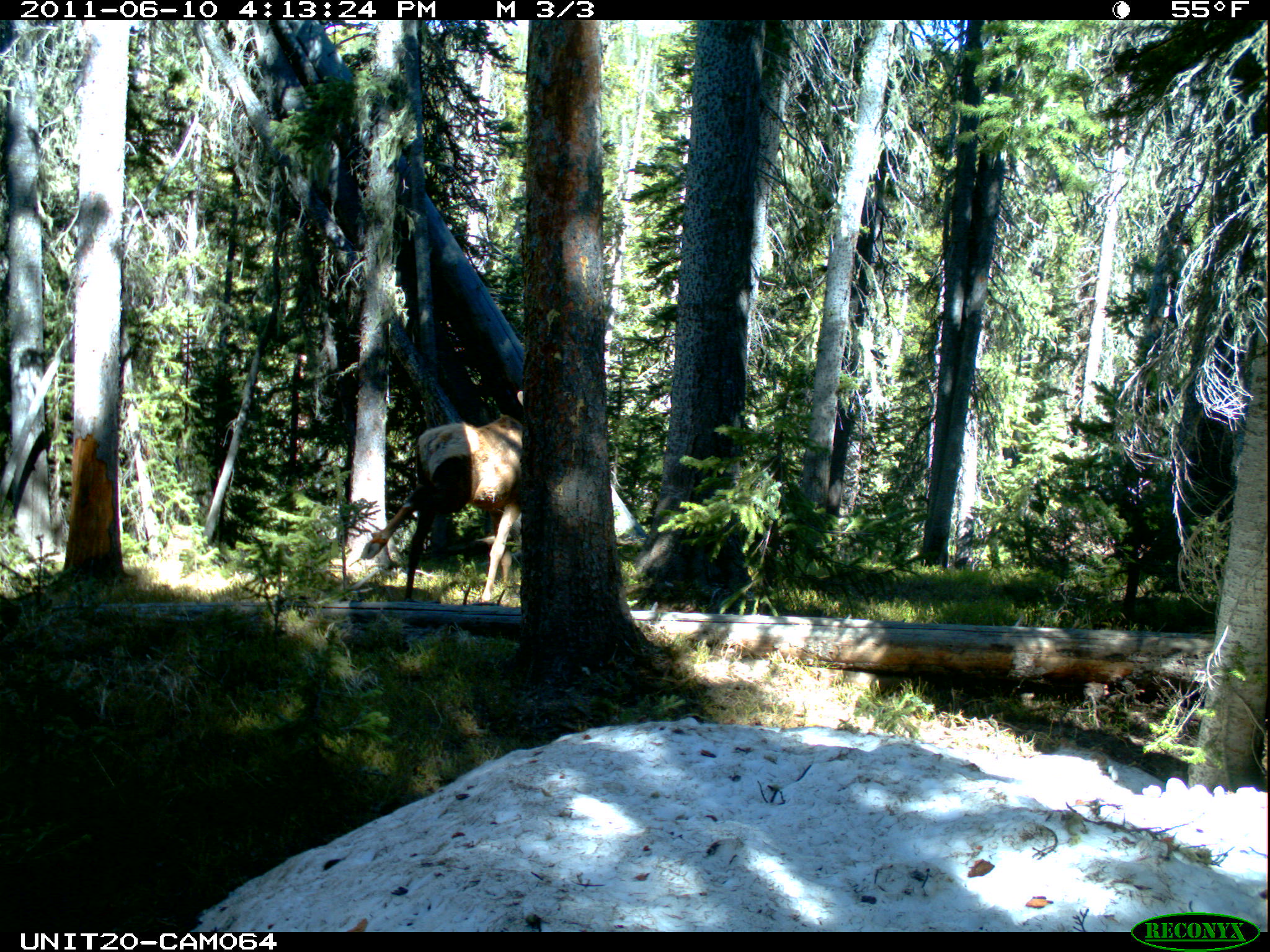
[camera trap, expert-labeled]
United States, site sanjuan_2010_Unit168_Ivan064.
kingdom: Animalia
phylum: Chordata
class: Mammalia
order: Artiodactyla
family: Cervidae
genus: Cervus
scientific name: Cervus elaphus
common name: red deer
Cervus elaphus (red deer).